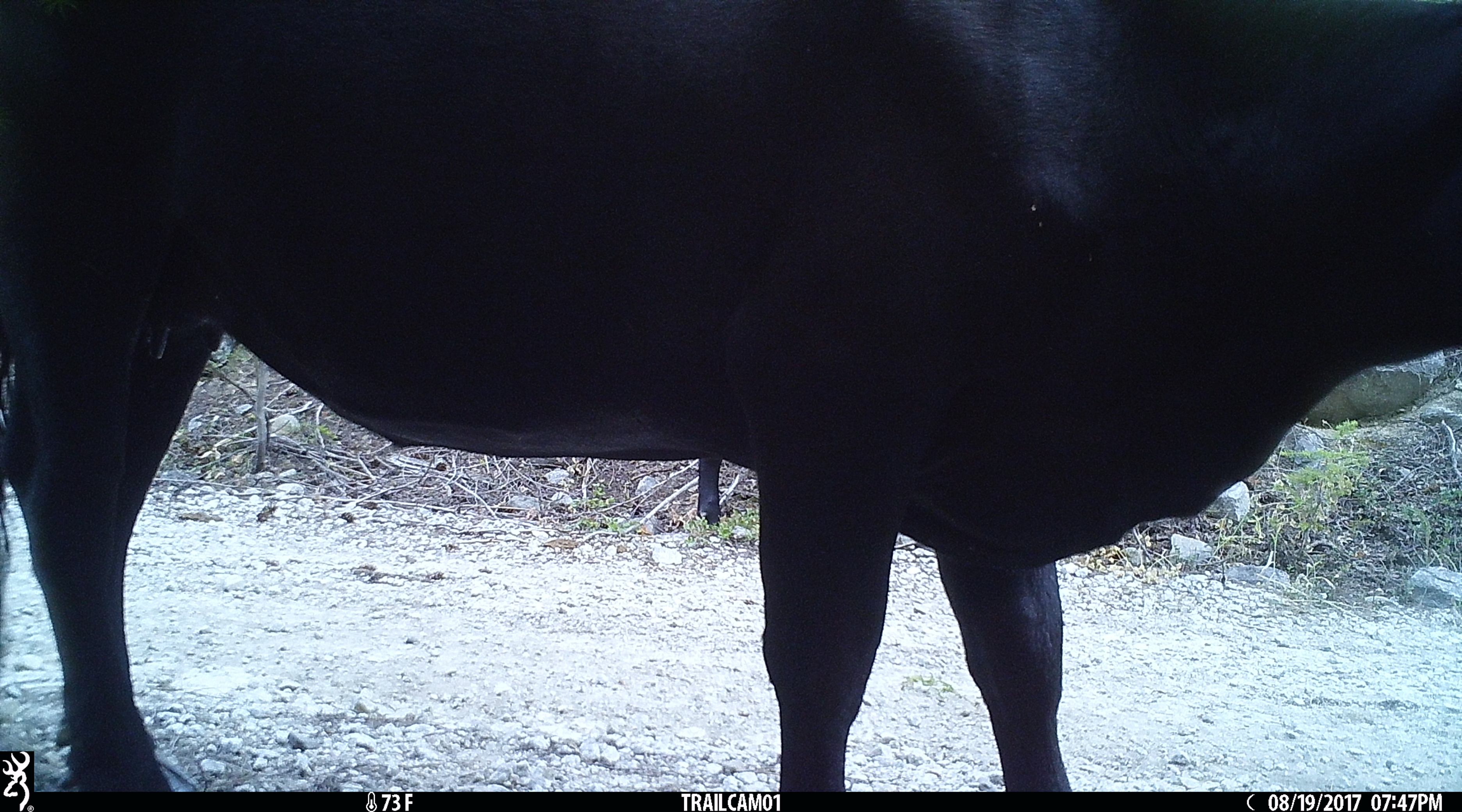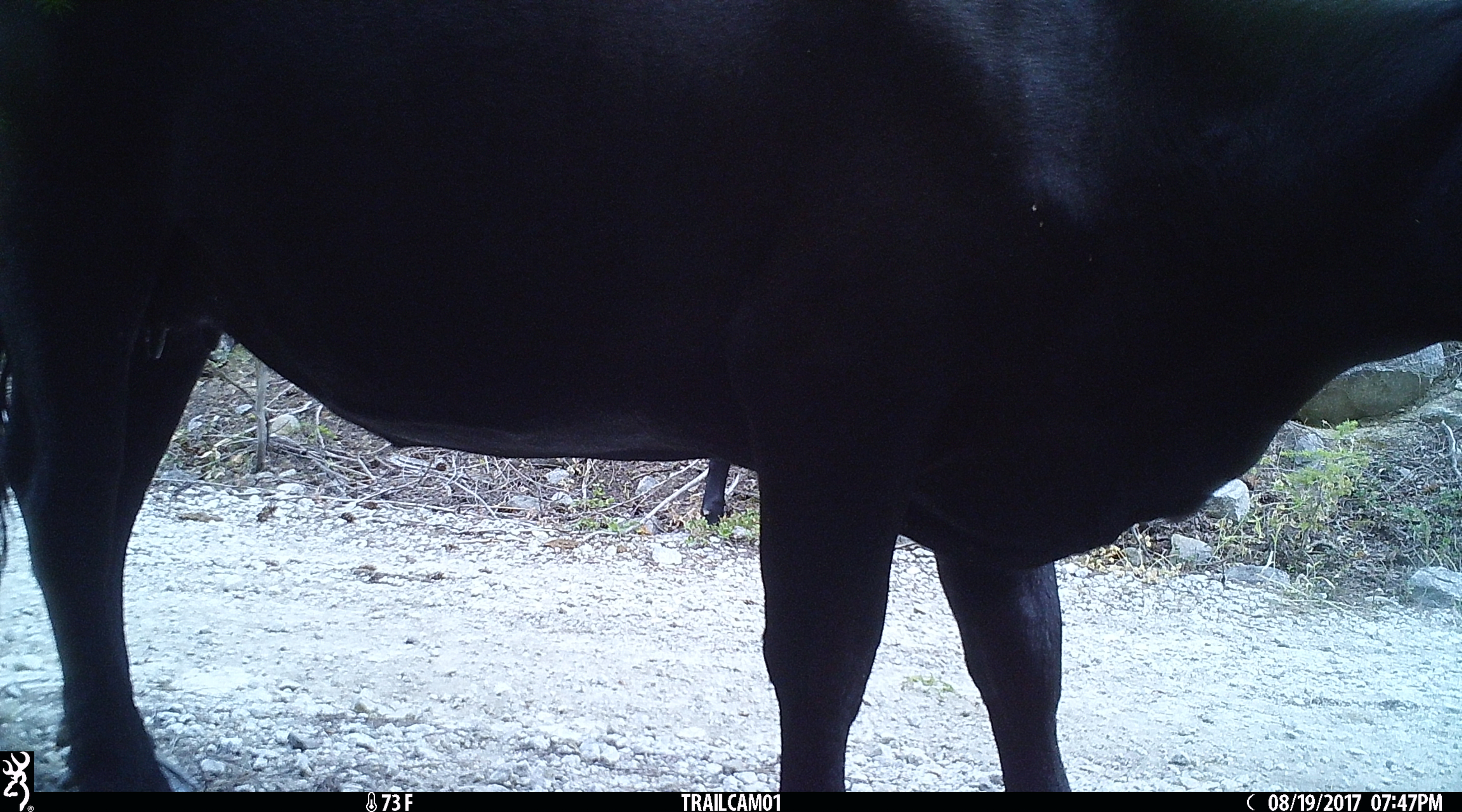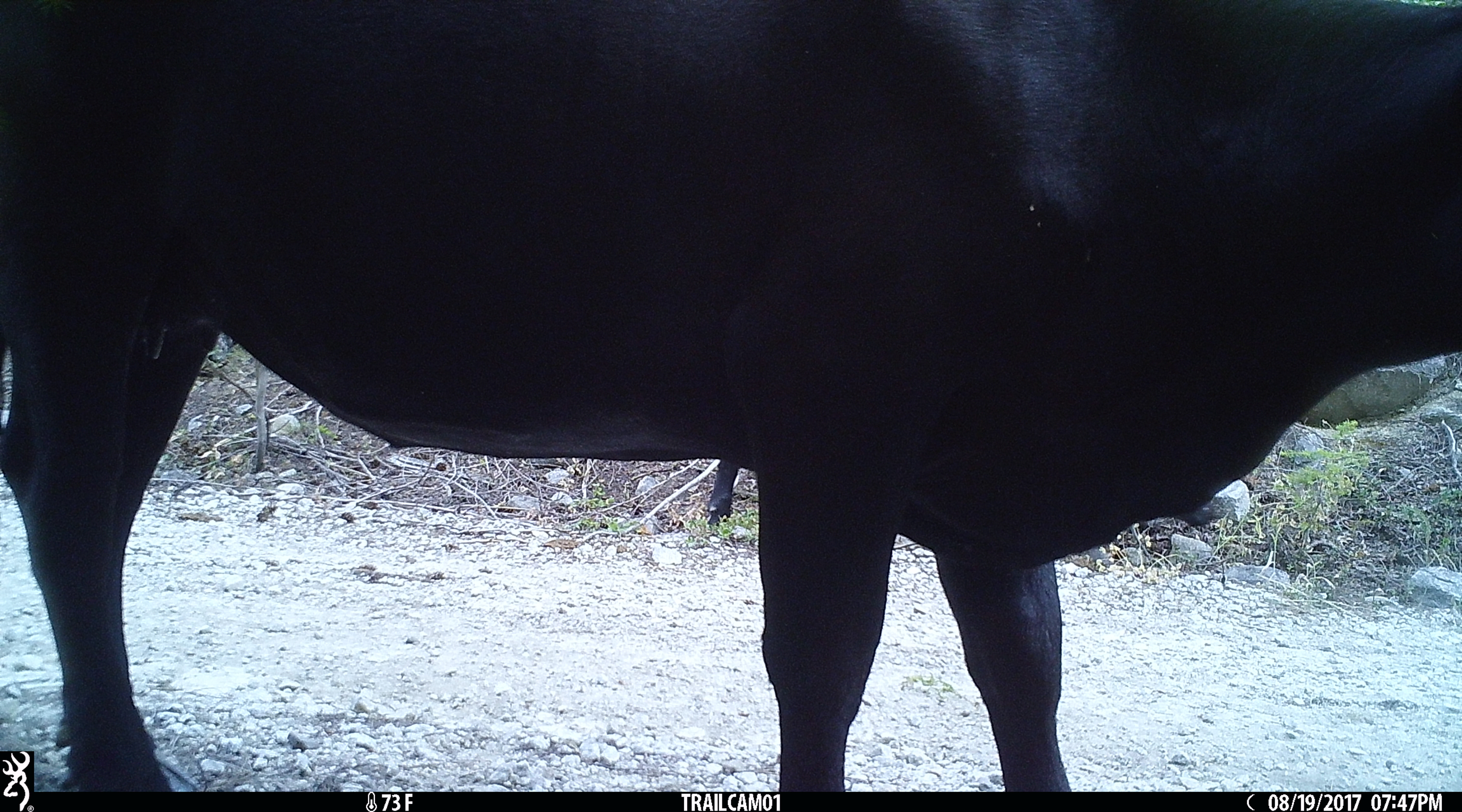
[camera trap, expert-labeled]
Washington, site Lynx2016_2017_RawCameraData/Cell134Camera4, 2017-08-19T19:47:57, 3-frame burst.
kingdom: Animalia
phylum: Chordata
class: Mammalia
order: Artiodactyla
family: Bovidae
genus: Bos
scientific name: Bos taurus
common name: domestic cattle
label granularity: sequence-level